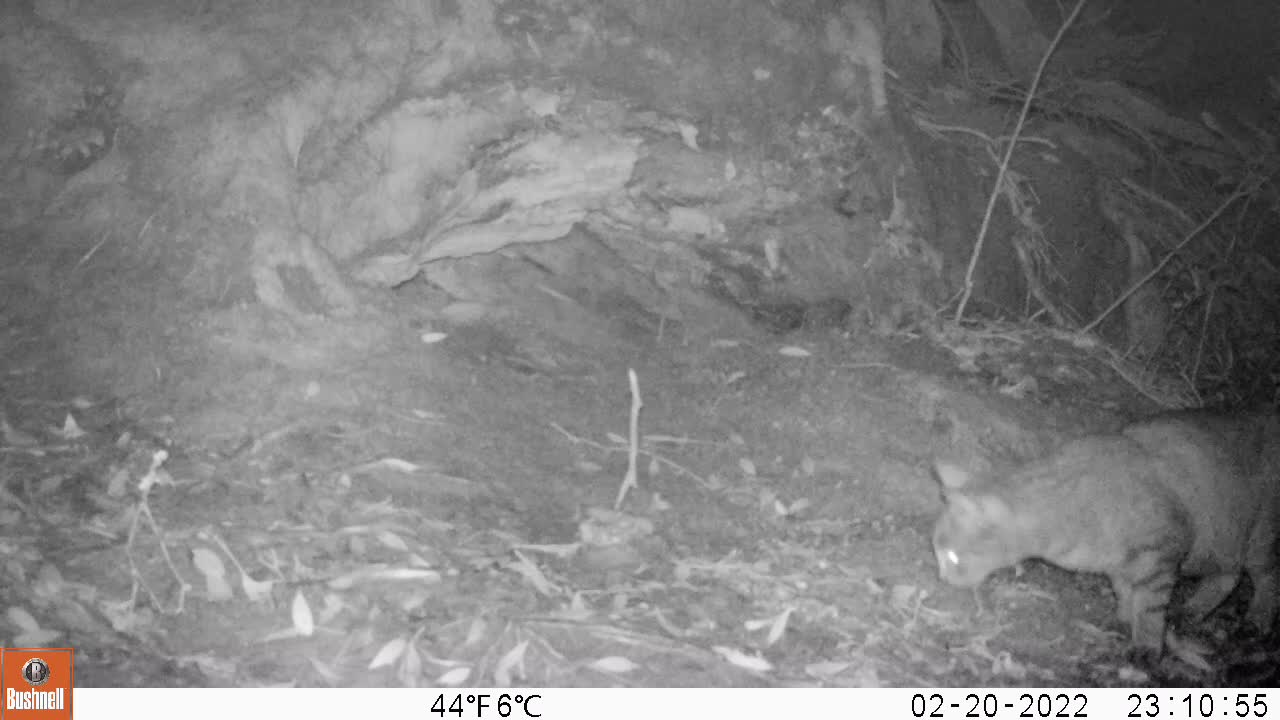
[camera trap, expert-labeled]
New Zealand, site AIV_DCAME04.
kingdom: Animalia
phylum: Chordata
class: Mammalia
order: Carnivora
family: Felidae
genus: Felis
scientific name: Felis catus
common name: domestic cat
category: cat